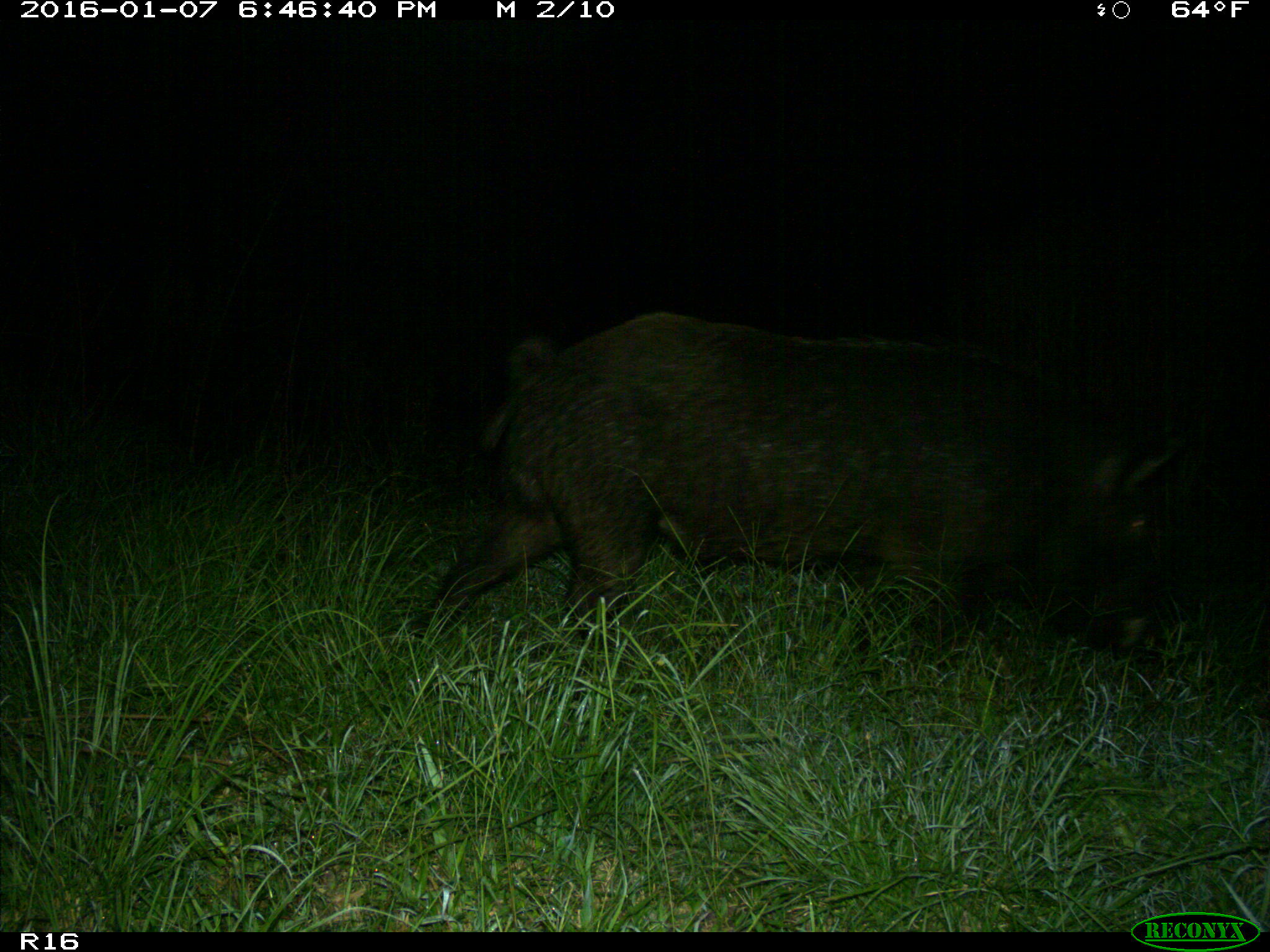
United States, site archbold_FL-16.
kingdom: Animalia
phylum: Chordata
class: Mammalia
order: Artiodactyla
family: Suidae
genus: Sus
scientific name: Sus scrofa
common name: wild boar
Sus scrofa (wild boar).